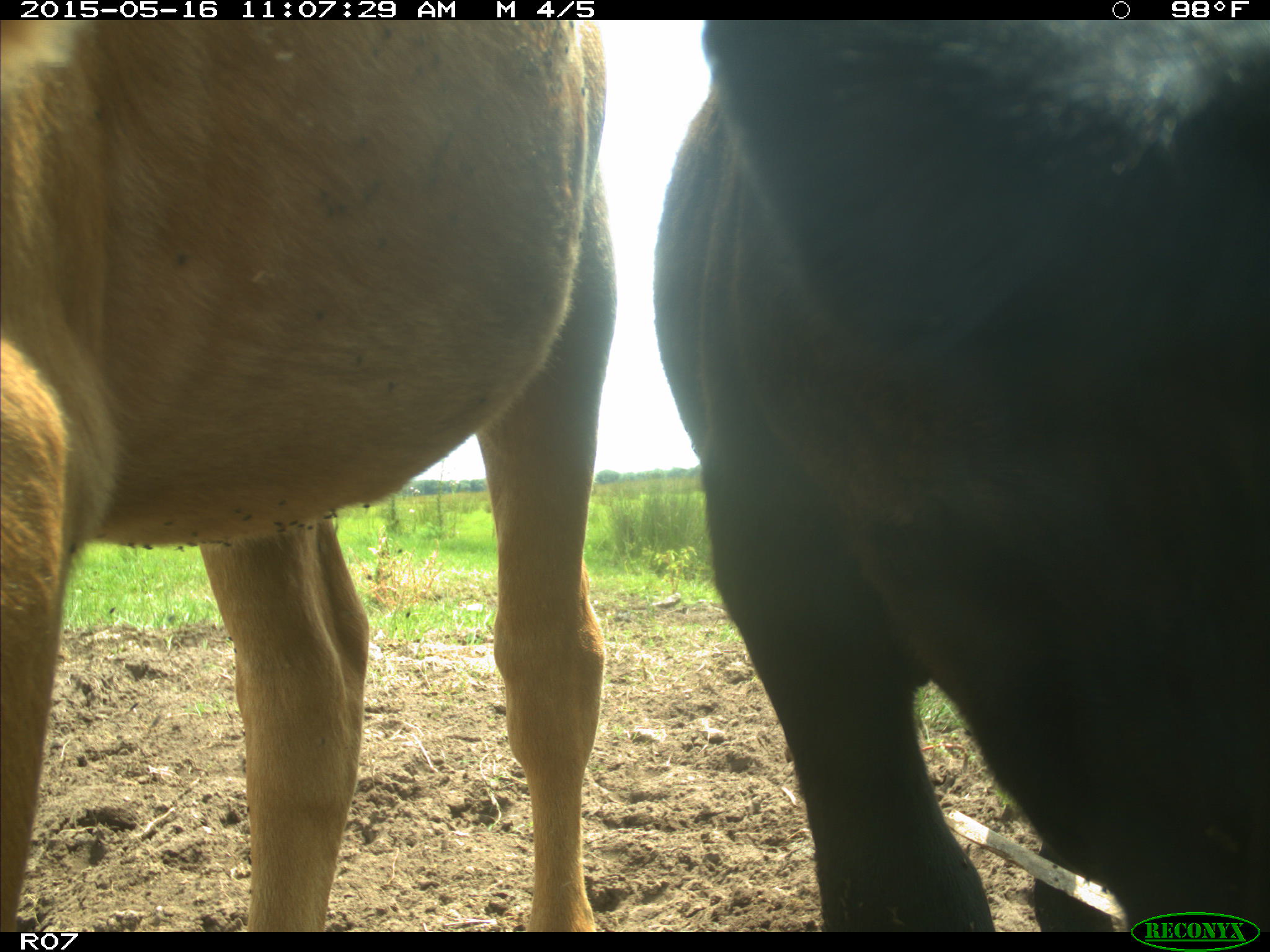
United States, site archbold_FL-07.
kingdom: Animalia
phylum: Chordata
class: Mammalia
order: Artiodactyla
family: Bovidae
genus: Bos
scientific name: Bos taurus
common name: domestic cow